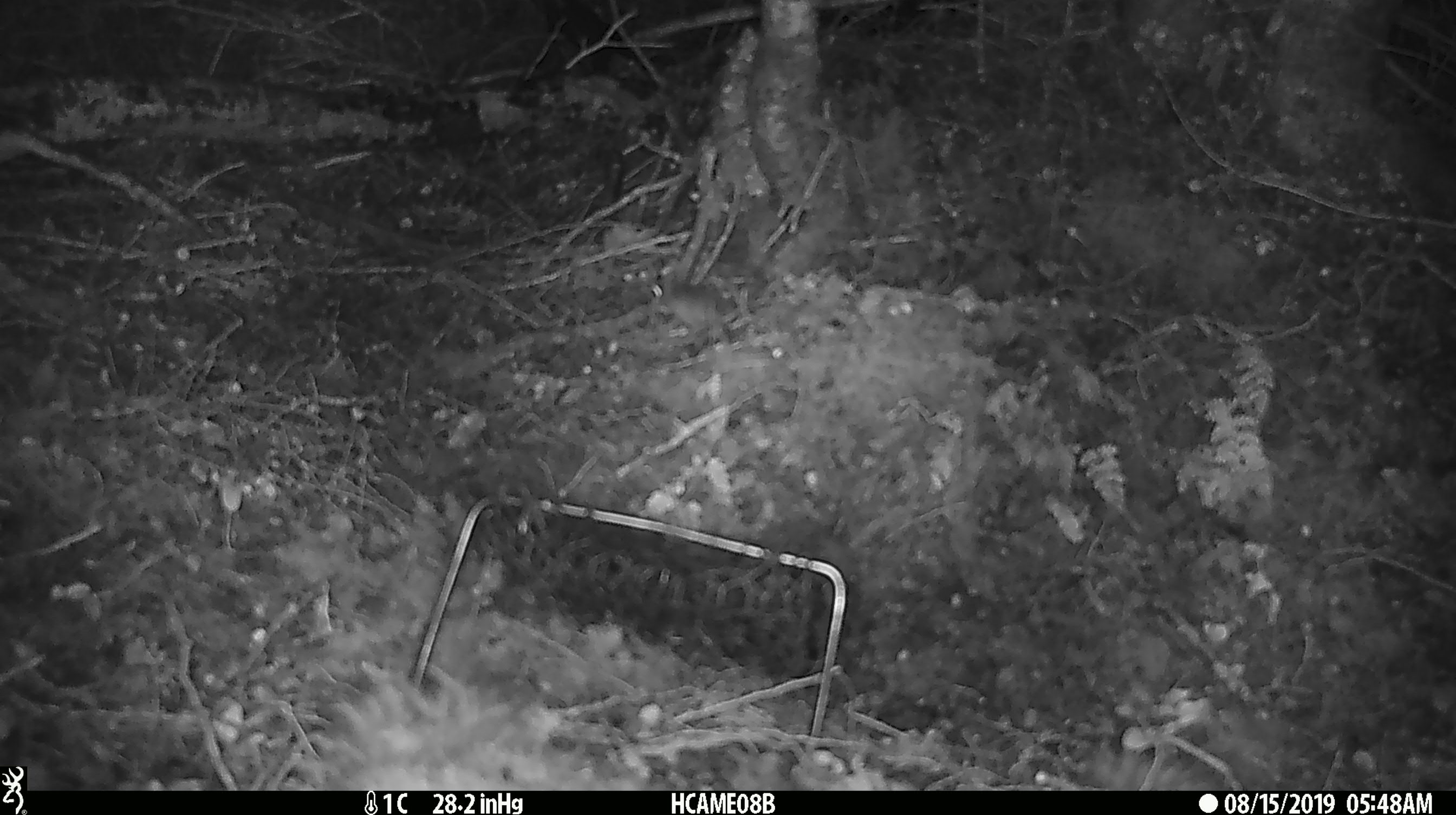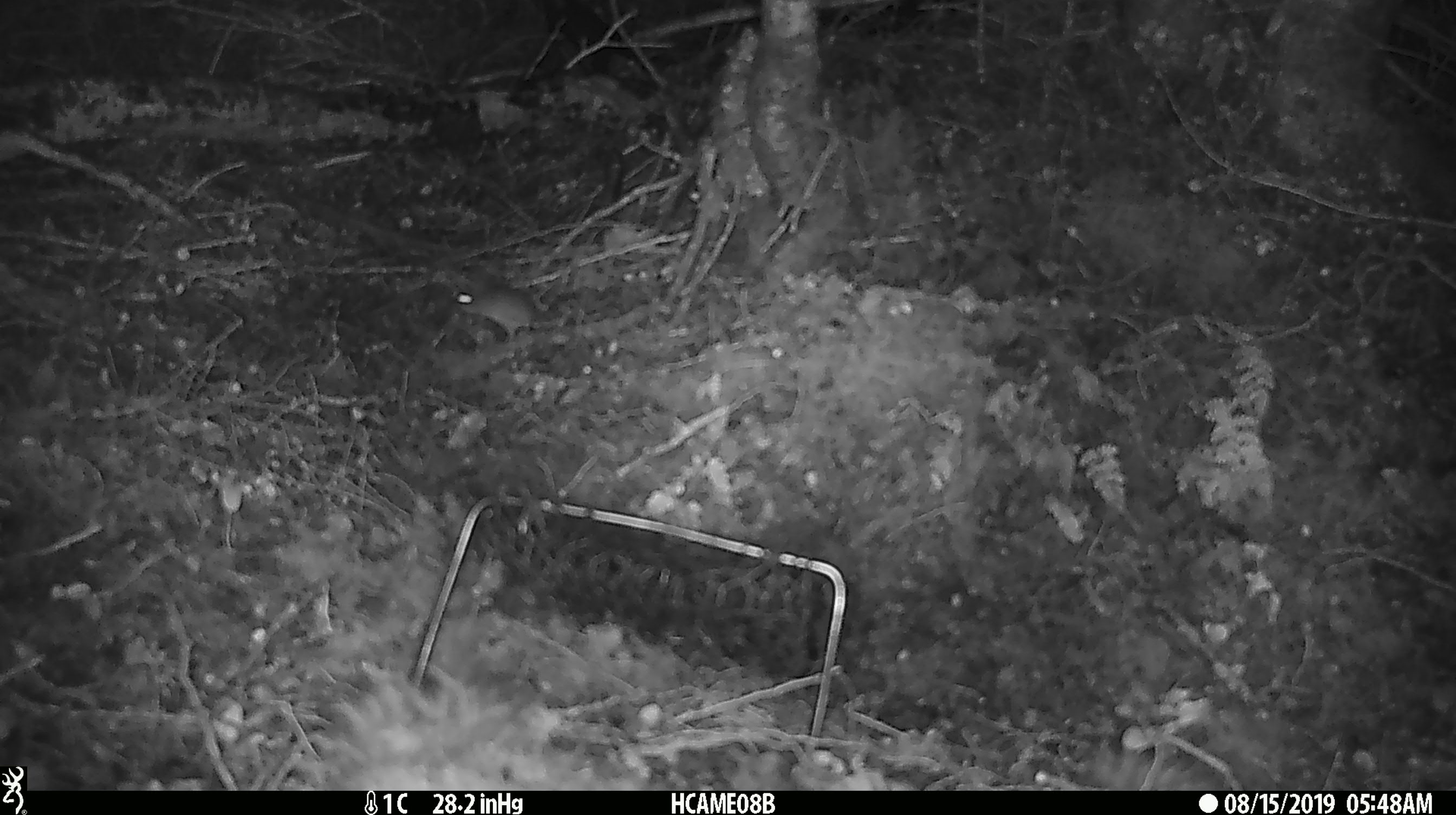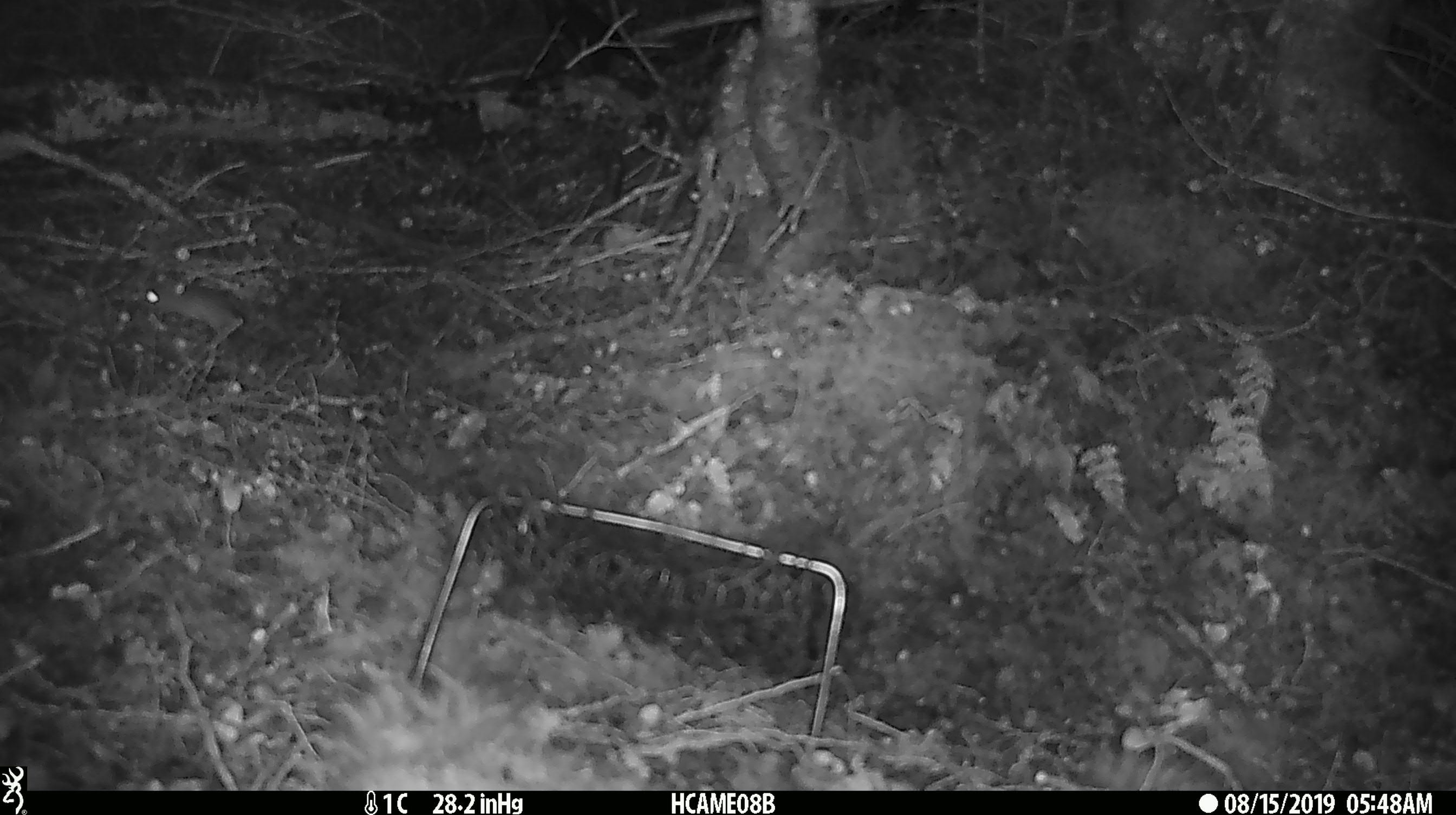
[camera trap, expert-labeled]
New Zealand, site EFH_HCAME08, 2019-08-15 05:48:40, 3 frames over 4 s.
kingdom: Animalia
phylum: Chordata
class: Mammalia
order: Rodentia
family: Muridae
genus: Mus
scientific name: Mus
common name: mouse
Mouse (Mus).